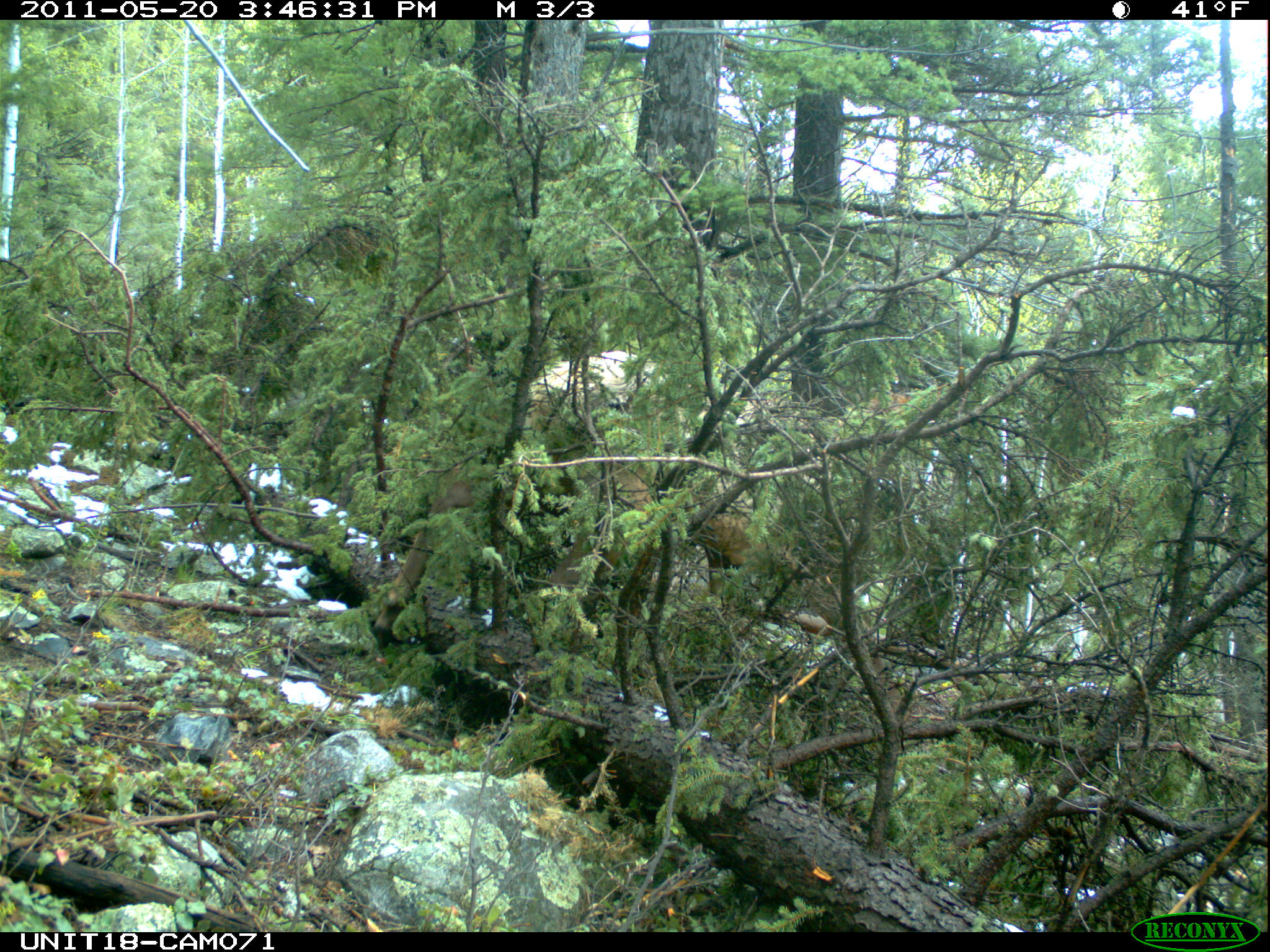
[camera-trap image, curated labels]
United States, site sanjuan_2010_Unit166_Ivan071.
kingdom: Animalia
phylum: Chordata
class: Mammalia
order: Artiodactyla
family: Cervidae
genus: Cervus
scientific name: Cervus elaphus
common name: red deer